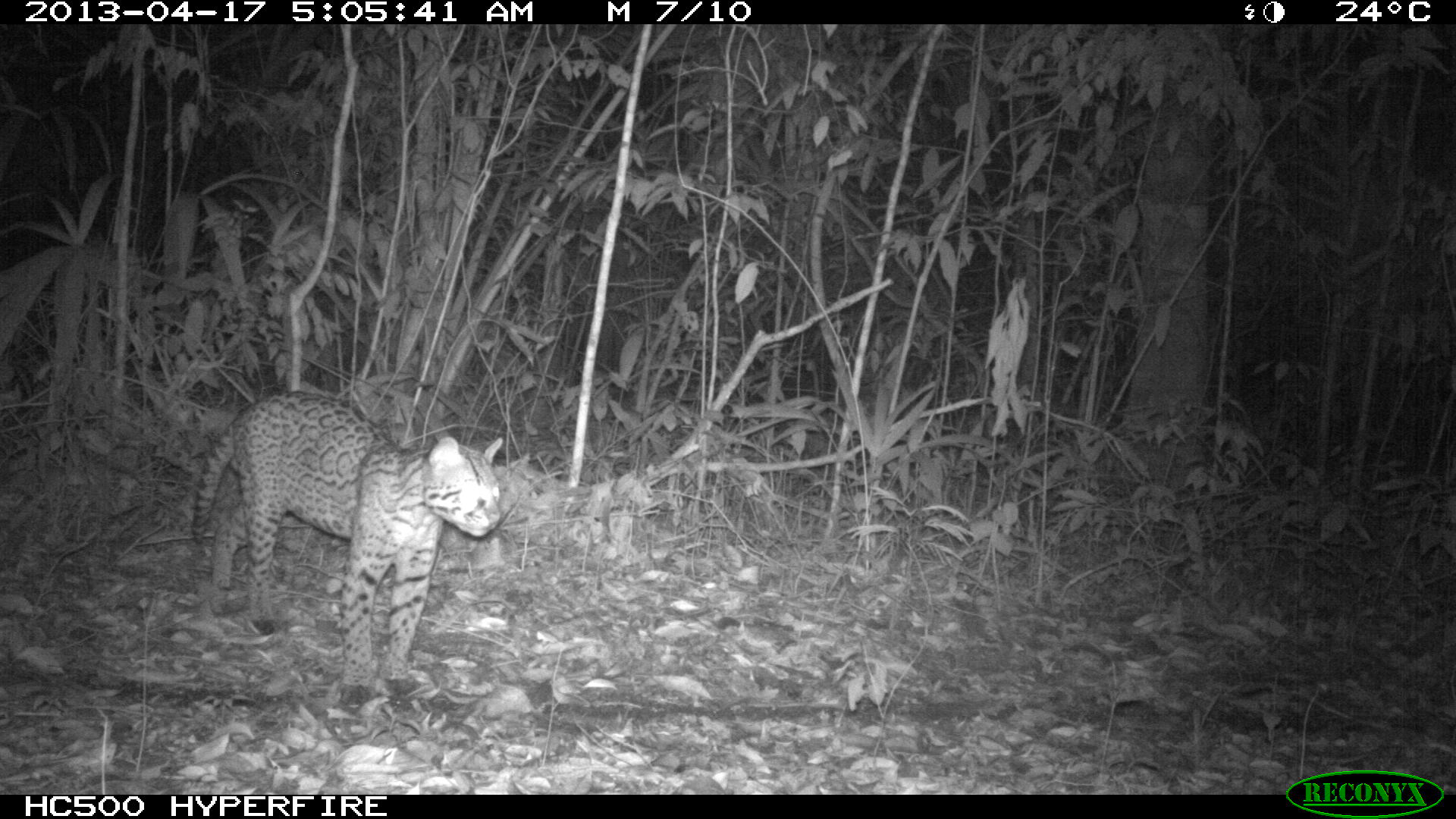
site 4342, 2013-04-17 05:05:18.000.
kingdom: Animalia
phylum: Chordata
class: Mammalia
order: Carnivora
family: Felidae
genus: Leopardus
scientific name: Leopardus pardalis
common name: ocelot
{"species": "Leopardus pardalis (ocelot)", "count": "1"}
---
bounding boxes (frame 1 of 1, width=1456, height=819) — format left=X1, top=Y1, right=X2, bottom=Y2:
leopardus pardalis: left=190, top=389, right=503, bottom=685